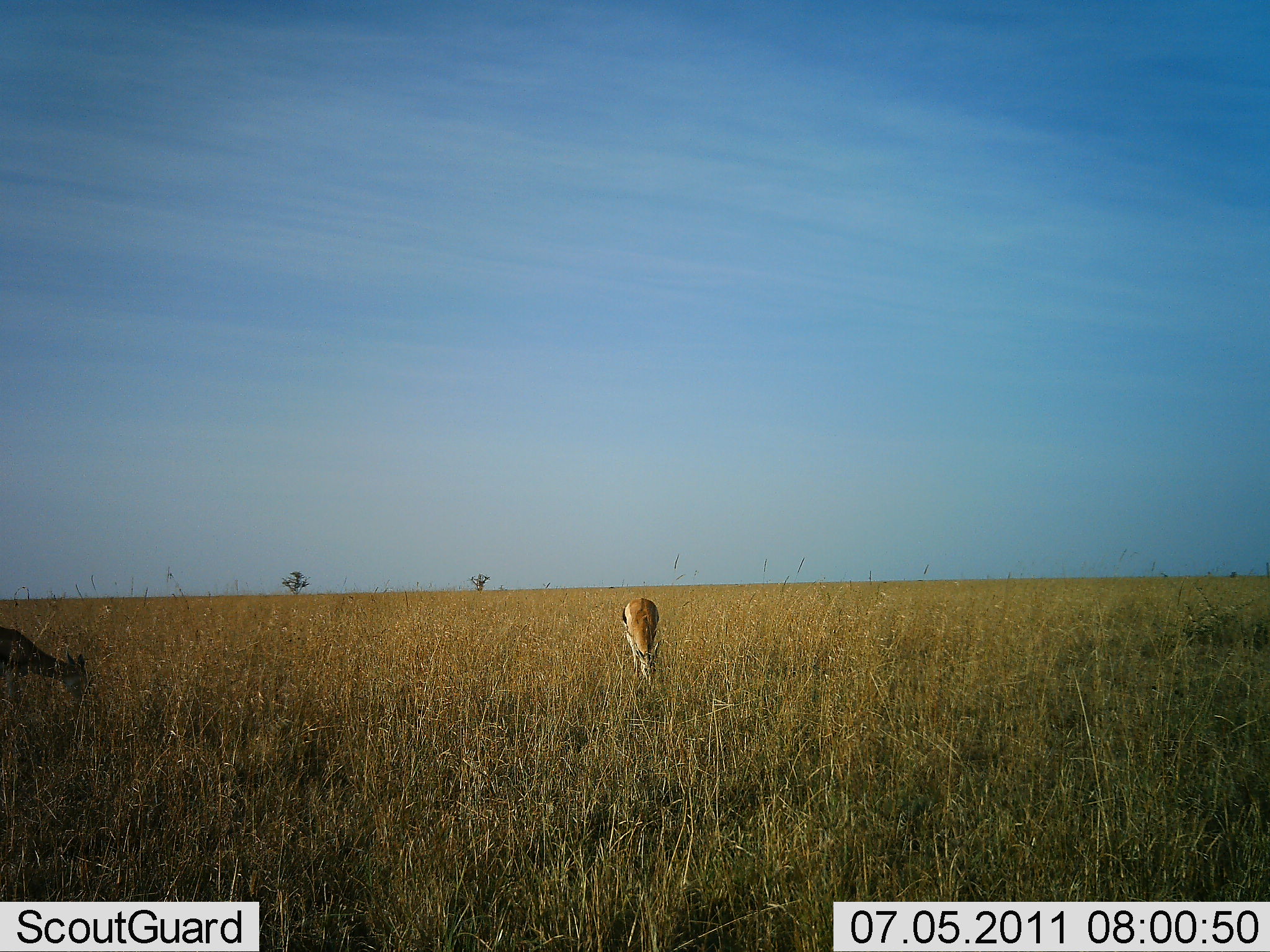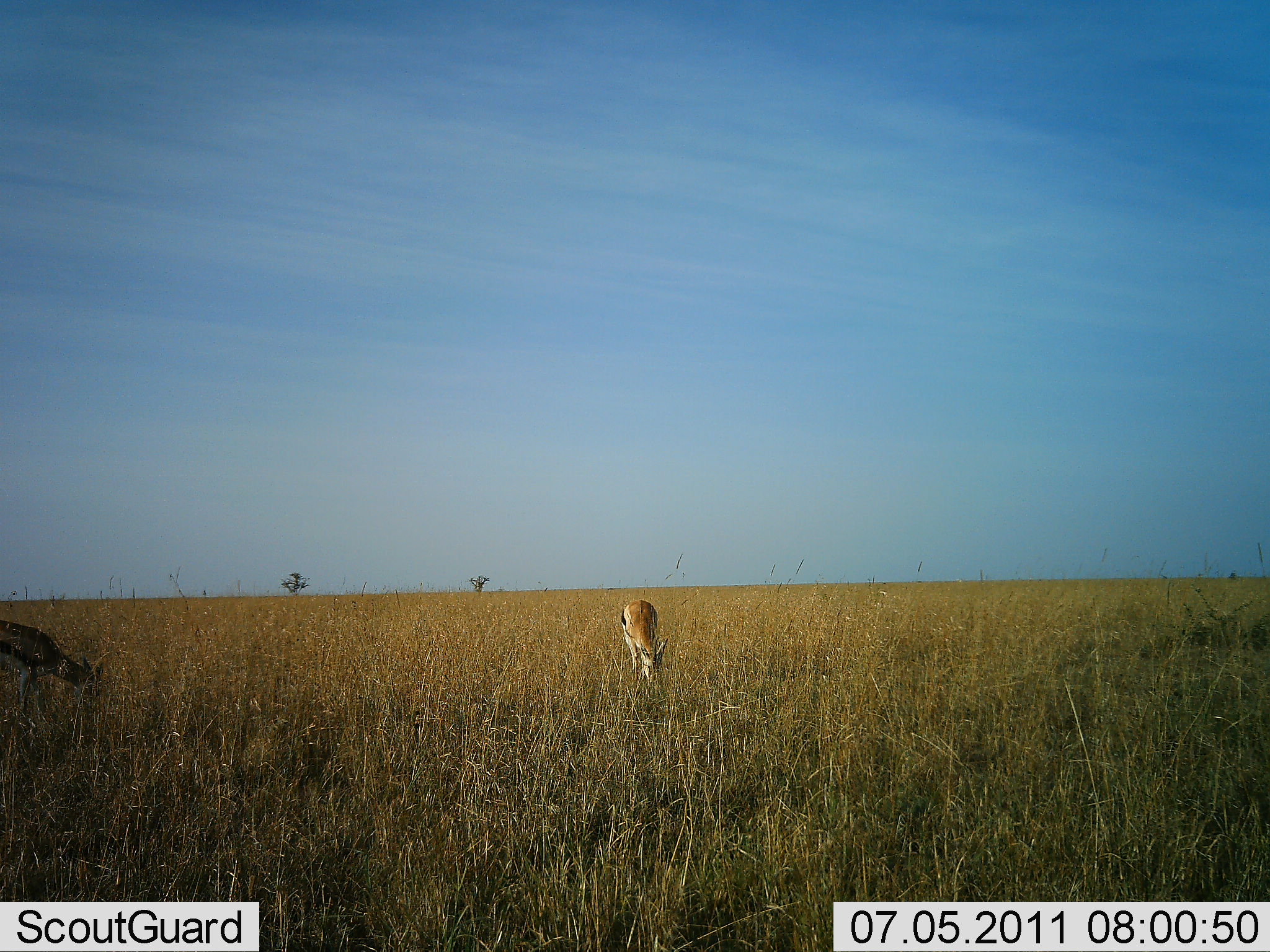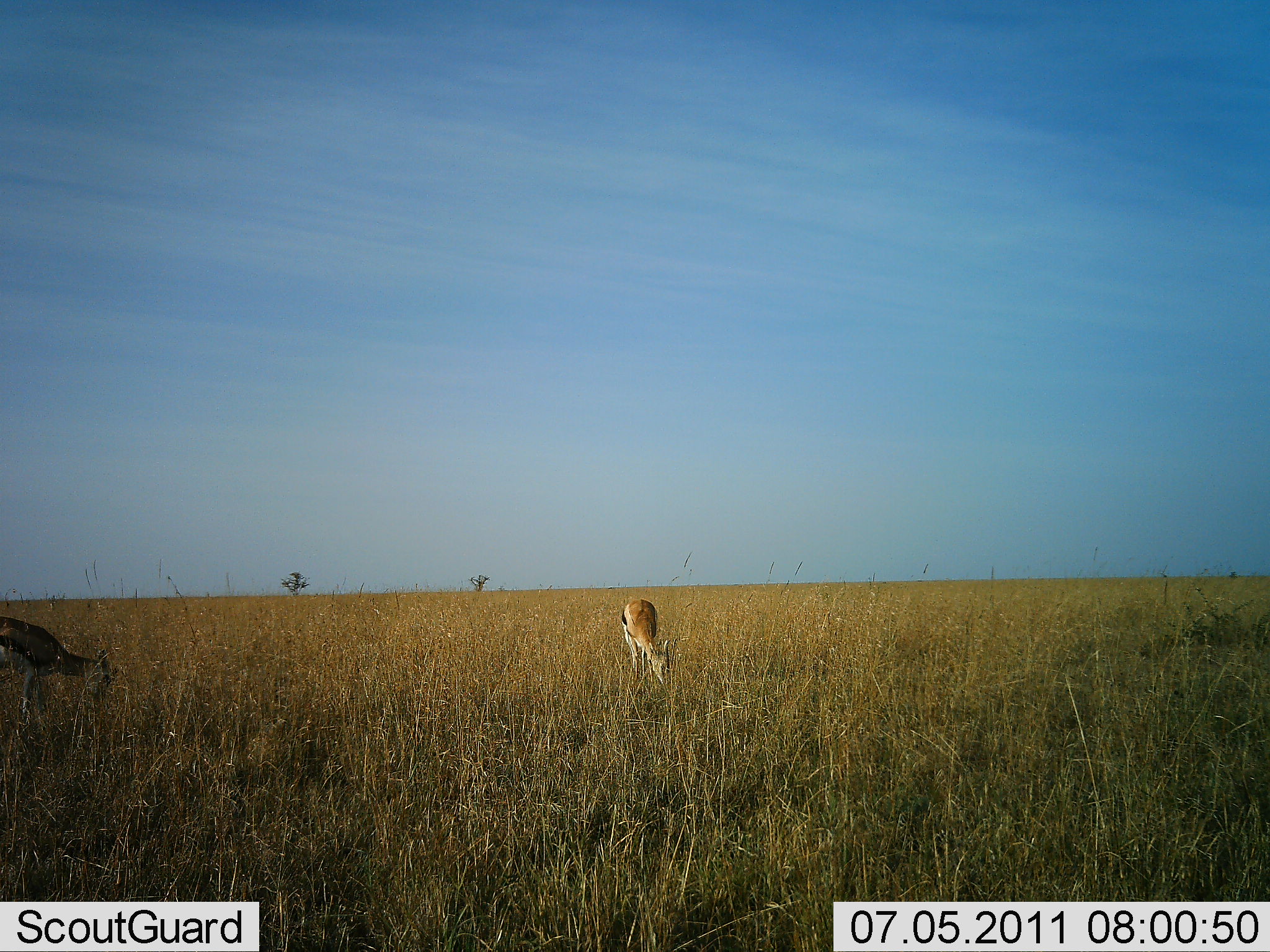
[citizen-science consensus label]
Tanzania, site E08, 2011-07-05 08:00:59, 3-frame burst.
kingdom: Animalia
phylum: Chordata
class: Mammalia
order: Artiodactyla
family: Bovidae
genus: Eudorcas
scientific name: Eudorcas thomsonii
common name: thomson's gazelle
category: gazellethomsons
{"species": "gazellethomsons (thomson's gazelle) (Eudorcas thomsonii)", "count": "2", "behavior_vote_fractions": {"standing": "25%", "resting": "0%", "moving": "0%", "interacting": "0%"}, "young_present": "0%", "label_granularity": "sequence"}